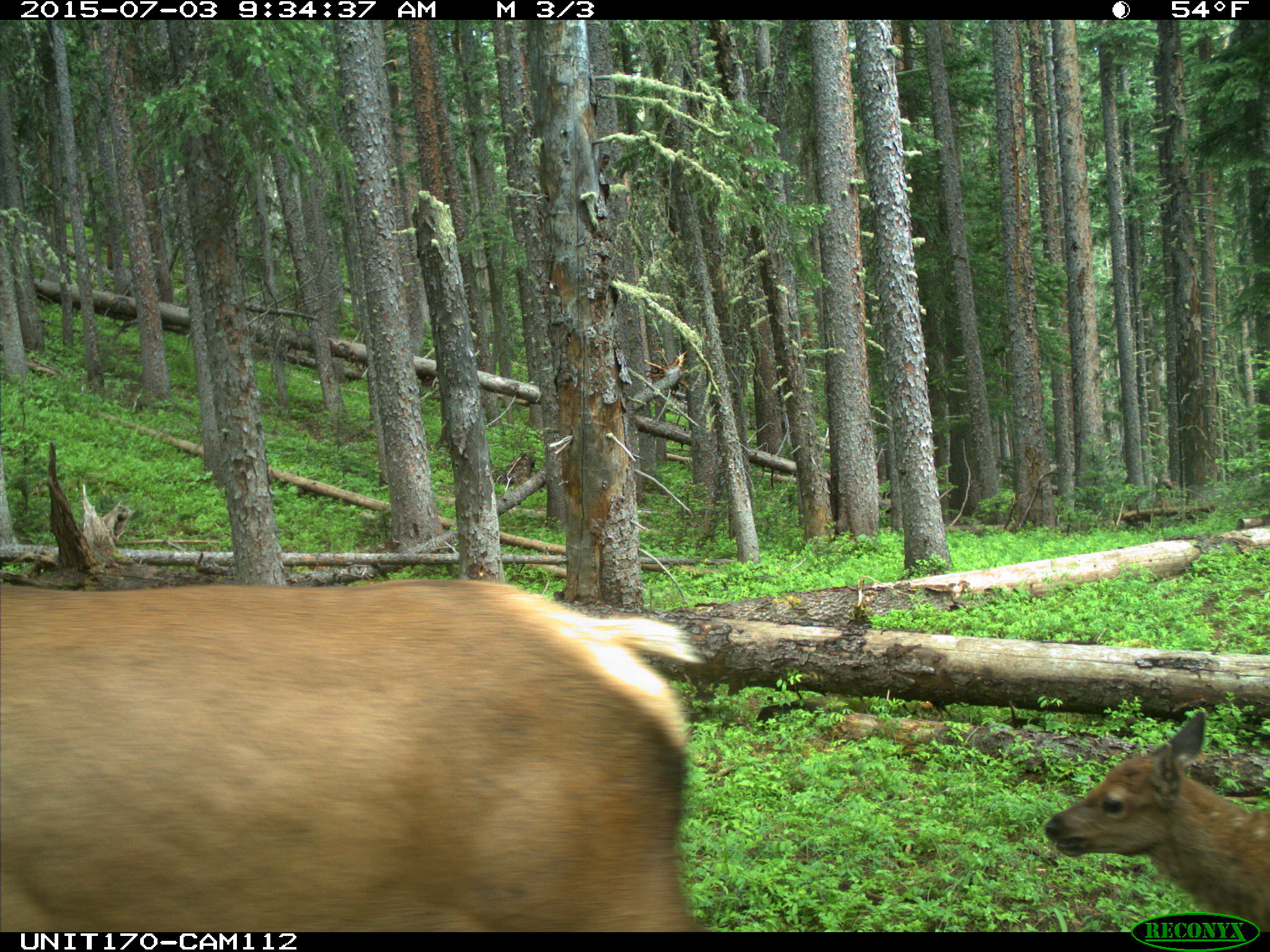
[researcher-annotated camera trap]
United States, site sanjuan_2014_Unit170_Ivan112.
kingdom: Animalia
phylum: Chordata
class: Mammalia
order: Artiodactyla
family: Cervidae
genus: Cervus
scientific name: Cervus elaphus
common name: red deer